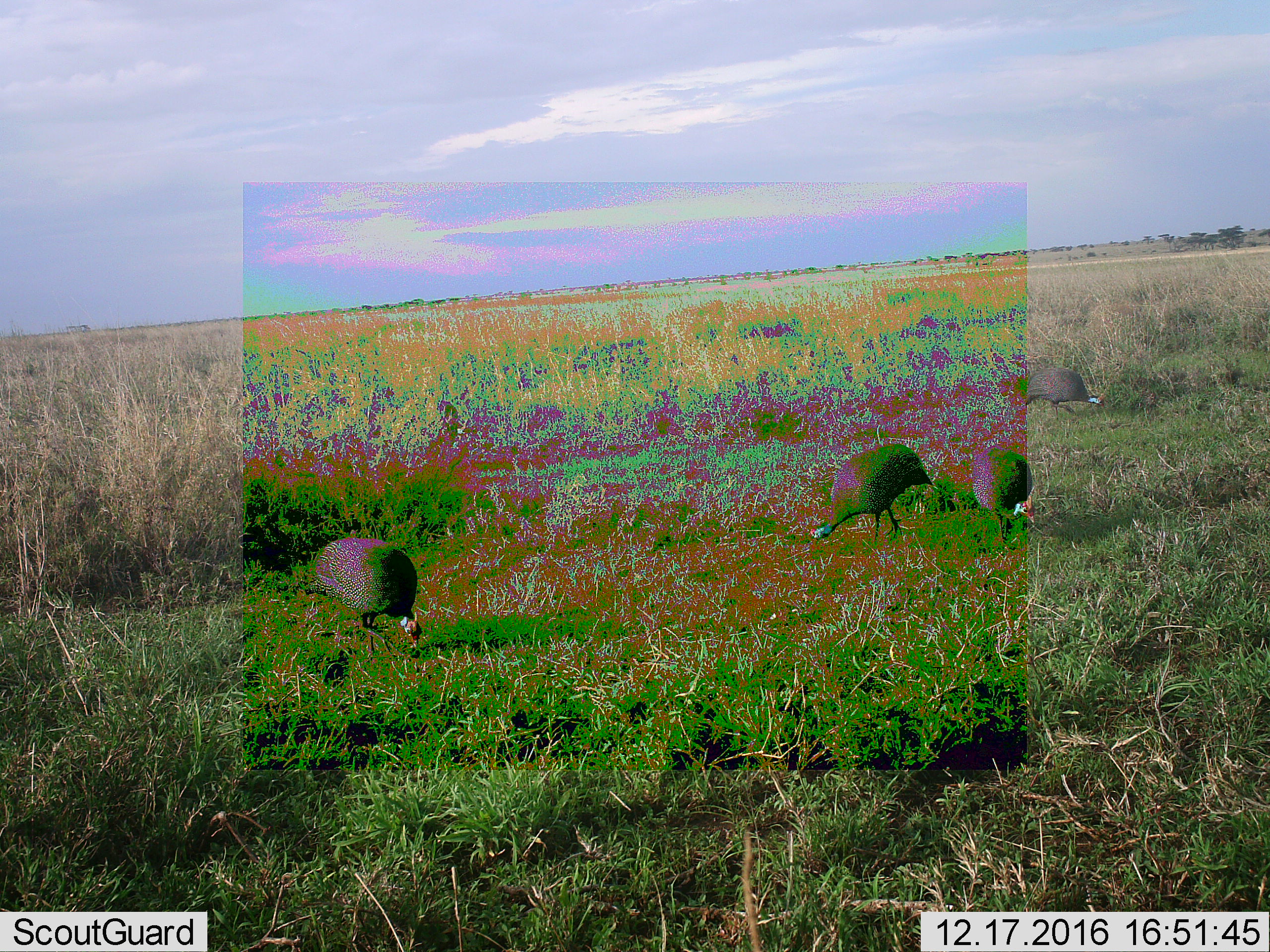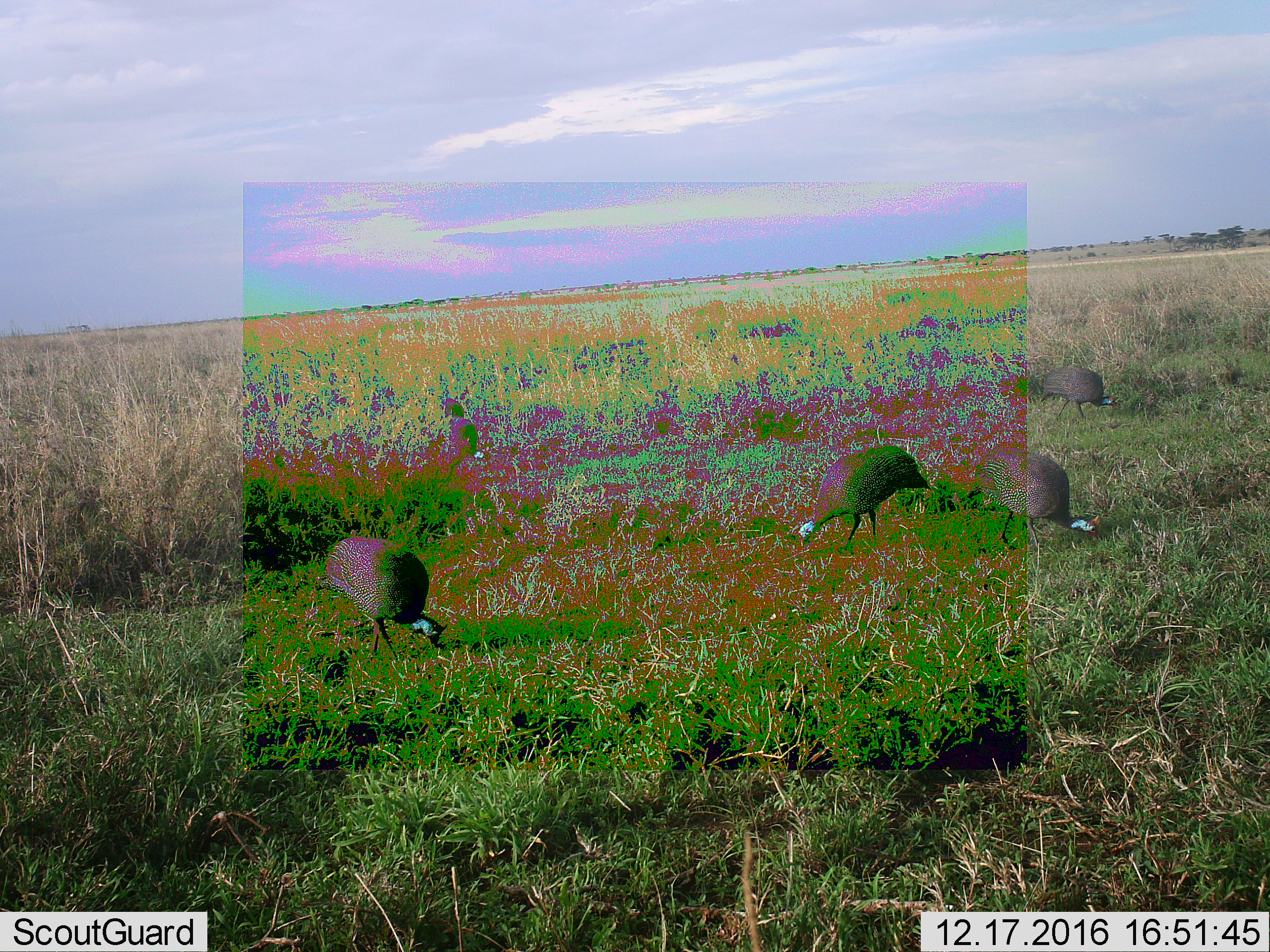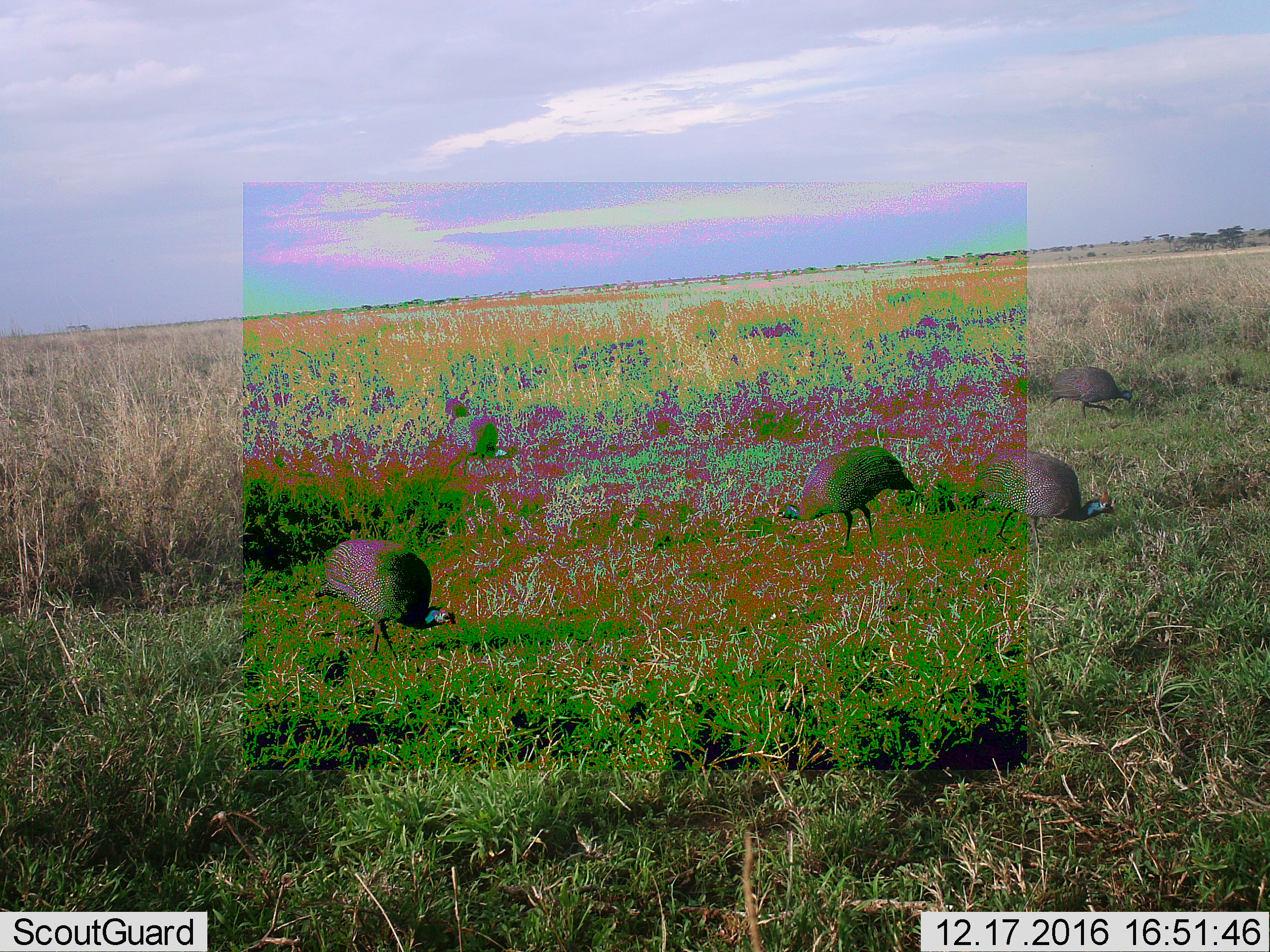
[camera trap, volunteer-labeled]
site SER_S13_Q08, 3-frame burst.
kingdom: Animalia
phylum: Chordata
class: Aves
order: Galliformes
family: Numididae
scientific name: Numididae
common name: guineafowl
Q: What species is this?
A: Guineafowl (Numididae).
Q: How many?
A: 4.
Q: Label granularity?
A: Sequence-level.